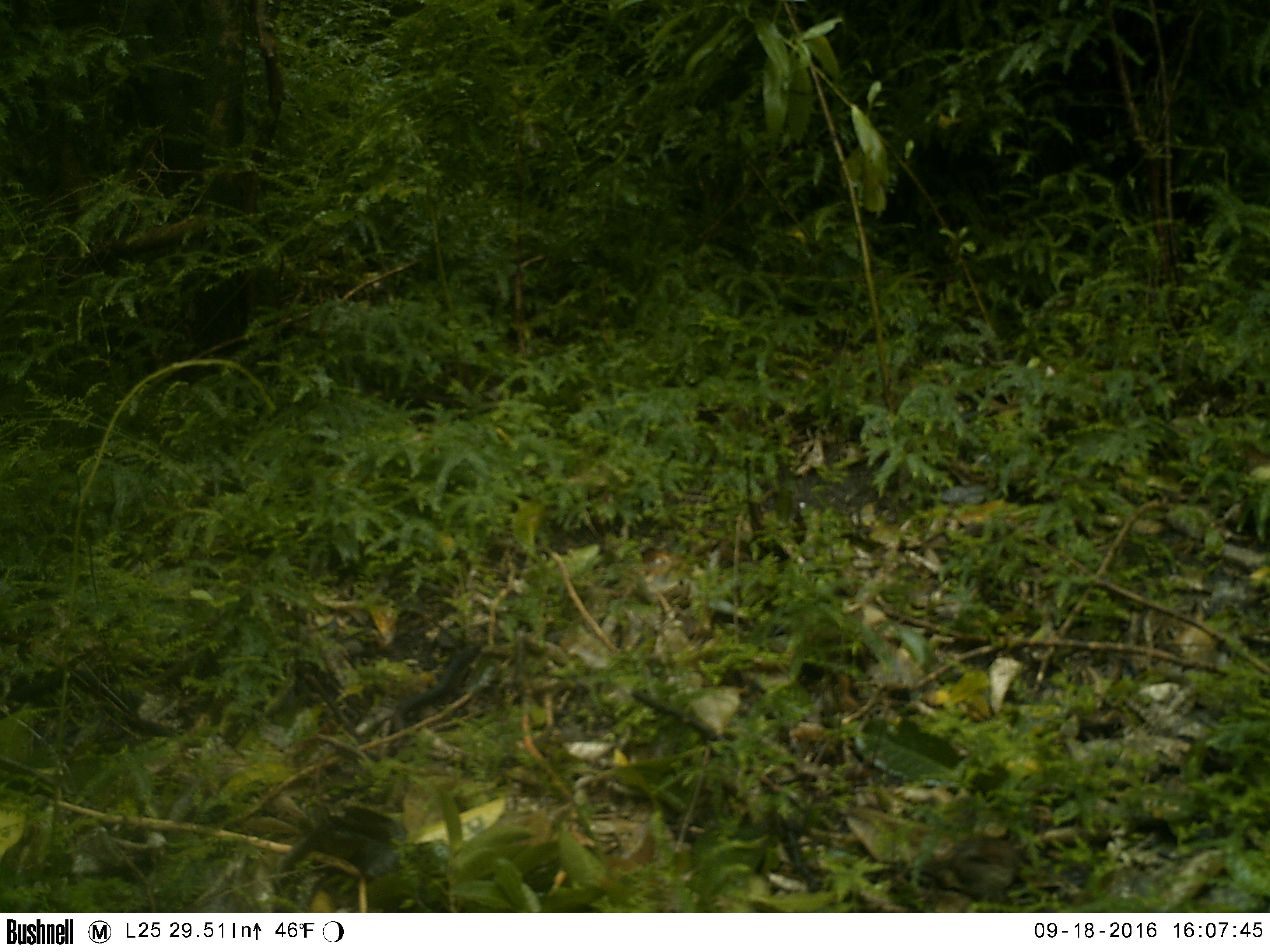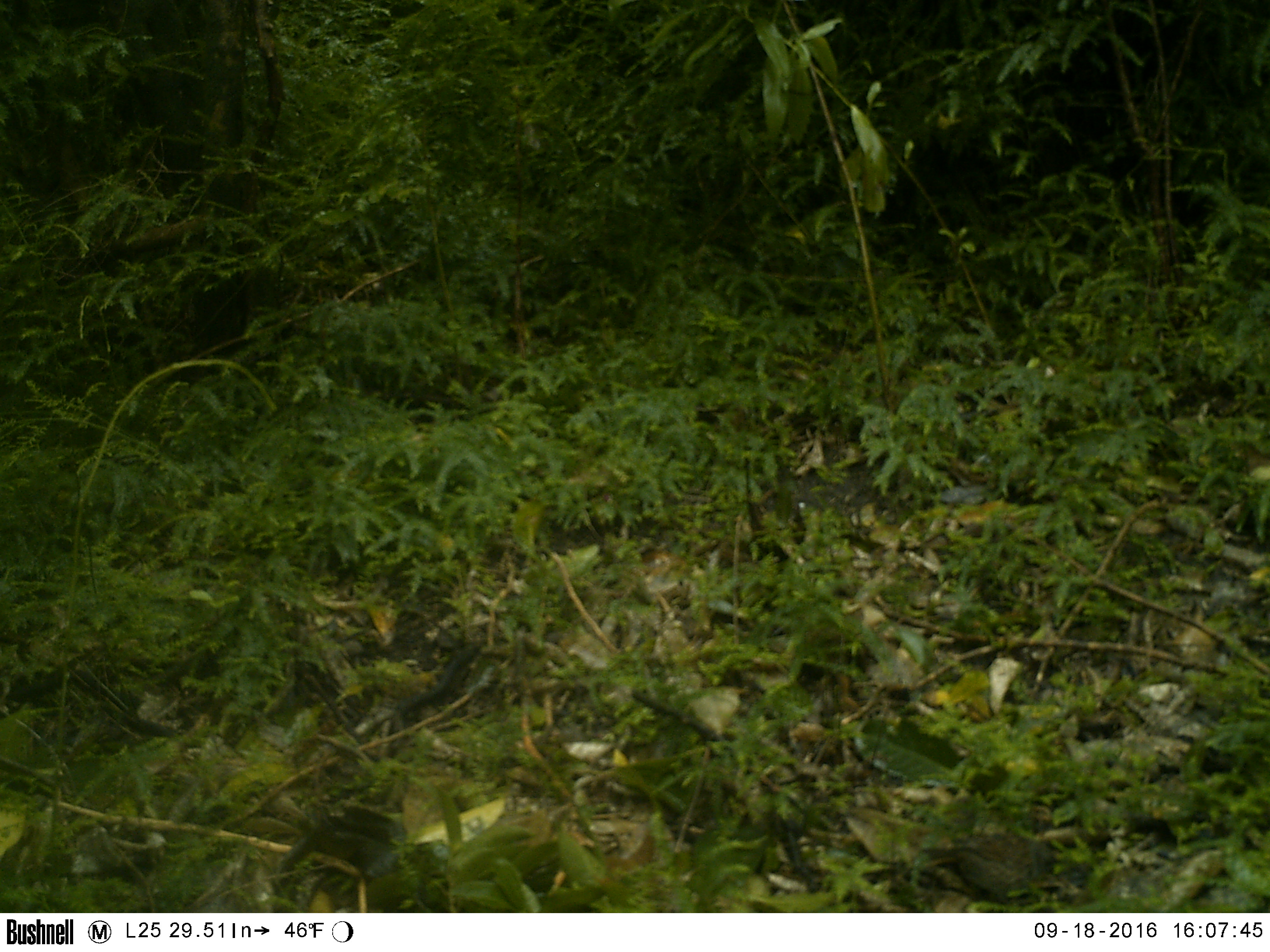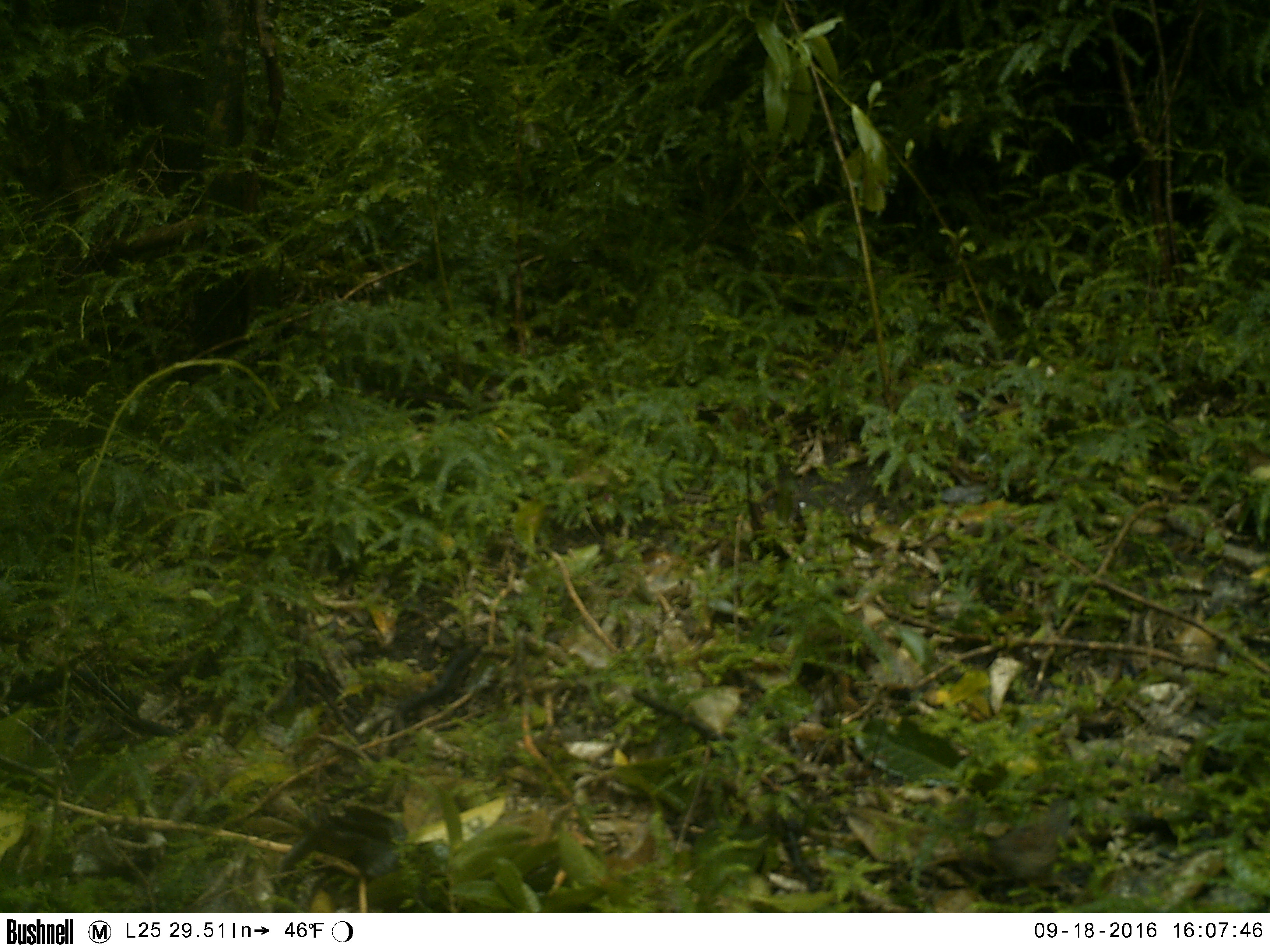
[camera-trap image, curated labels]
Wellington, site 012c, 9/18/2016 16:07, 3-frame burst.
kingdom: Animalia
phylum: Chordata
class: Aves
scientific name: Aves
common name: bird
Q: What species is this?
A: Bird (Aves).